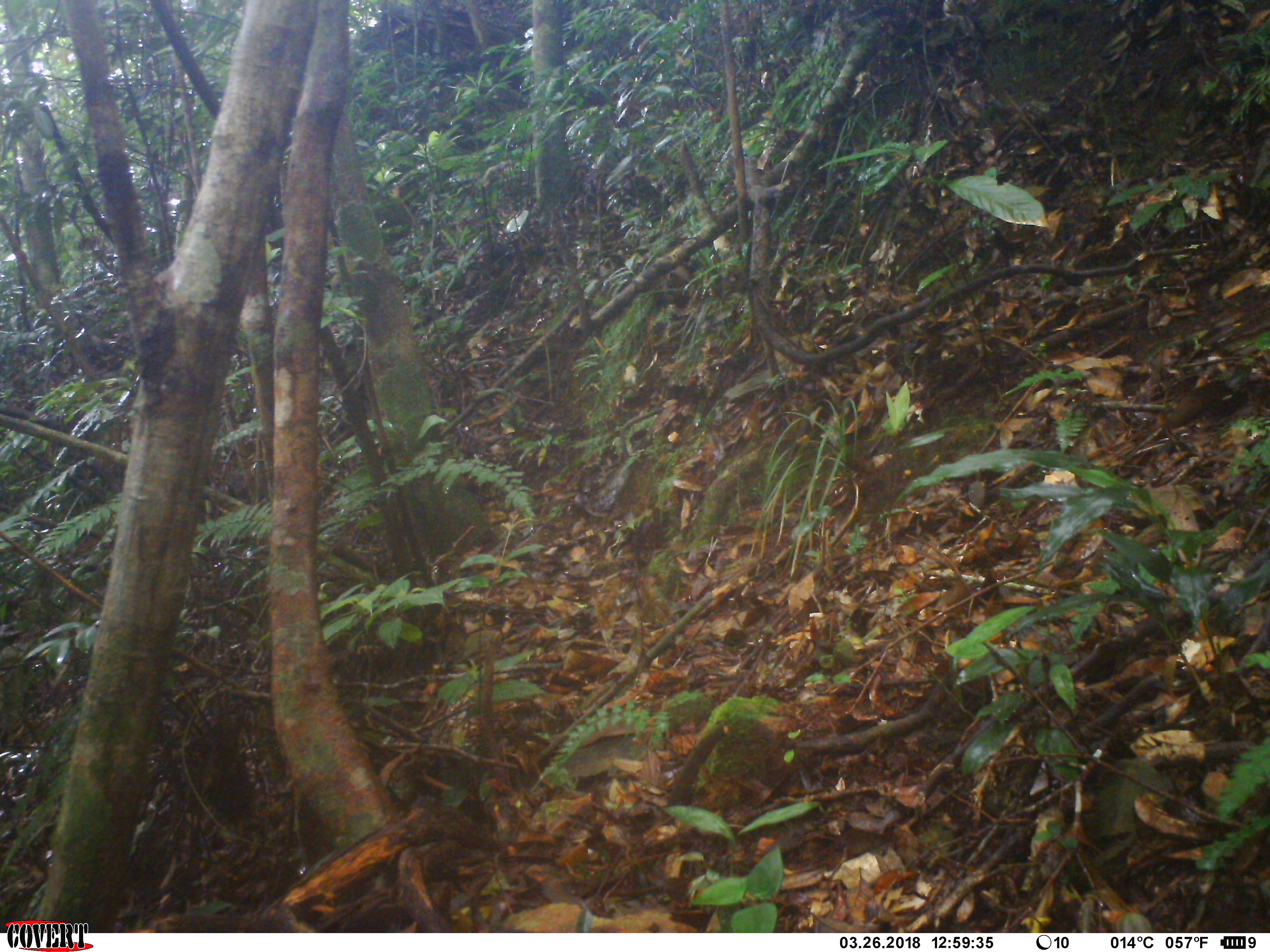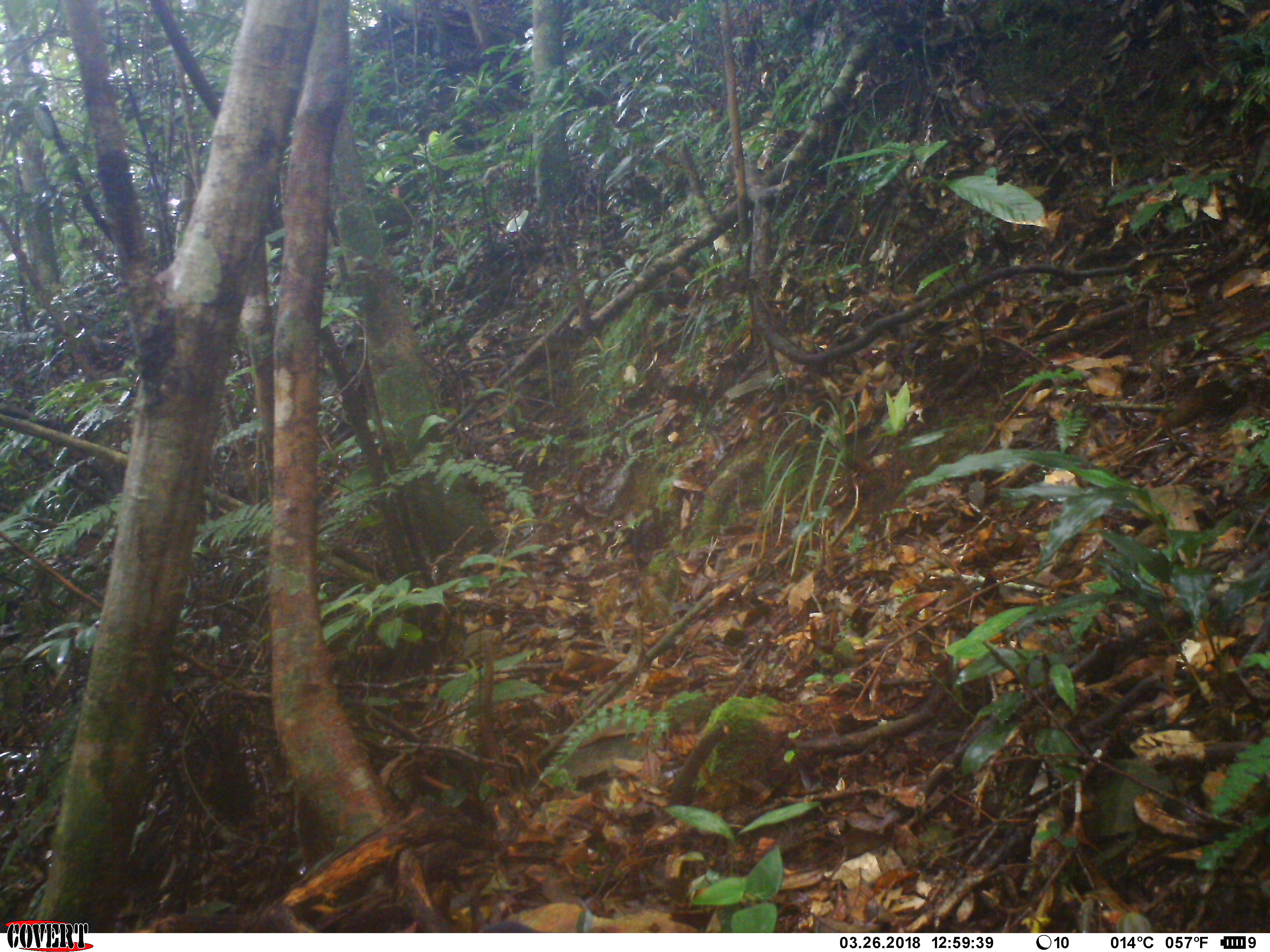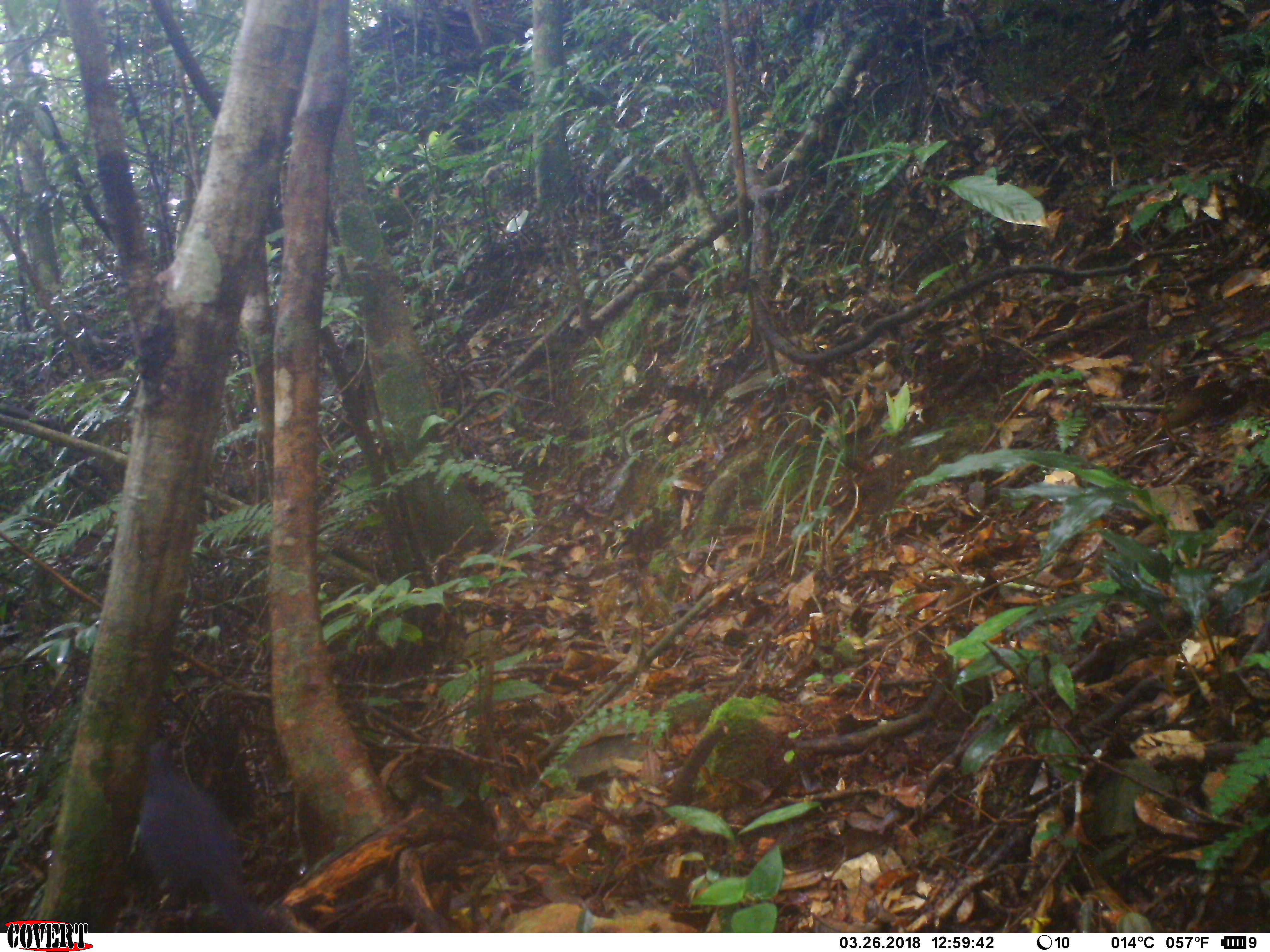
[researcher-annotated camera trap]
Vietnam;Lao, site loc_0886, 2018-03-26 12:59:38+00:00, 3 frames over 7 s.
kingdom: Animalia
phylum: Chordata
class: Aves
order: Passeriformes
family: Muscicapidae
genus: Myophonus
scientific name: Myophonus caeruleus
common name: blue whistling thrush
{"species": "blue whistling thrush (Myophonus caeruleus)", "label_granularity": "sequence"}